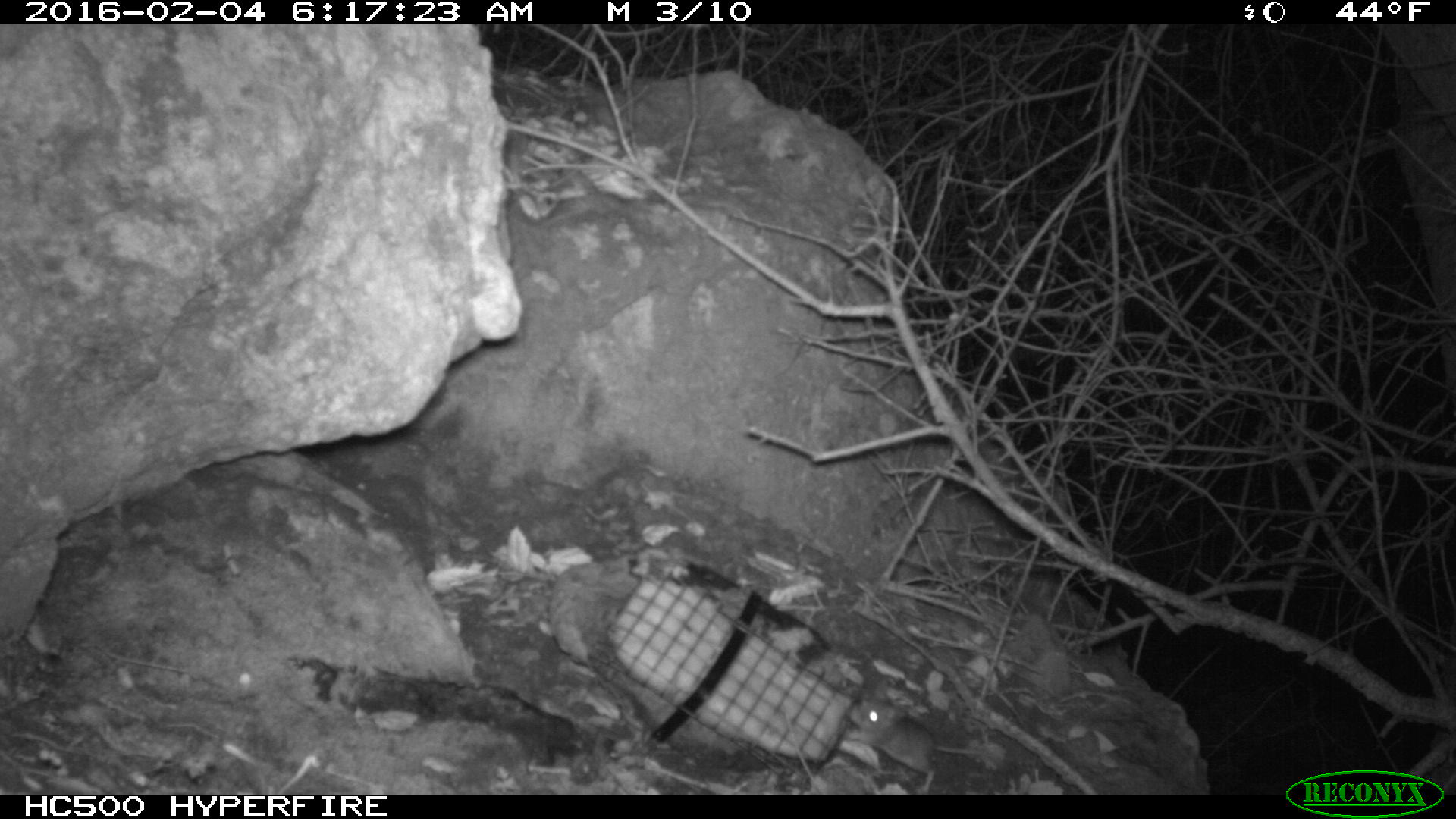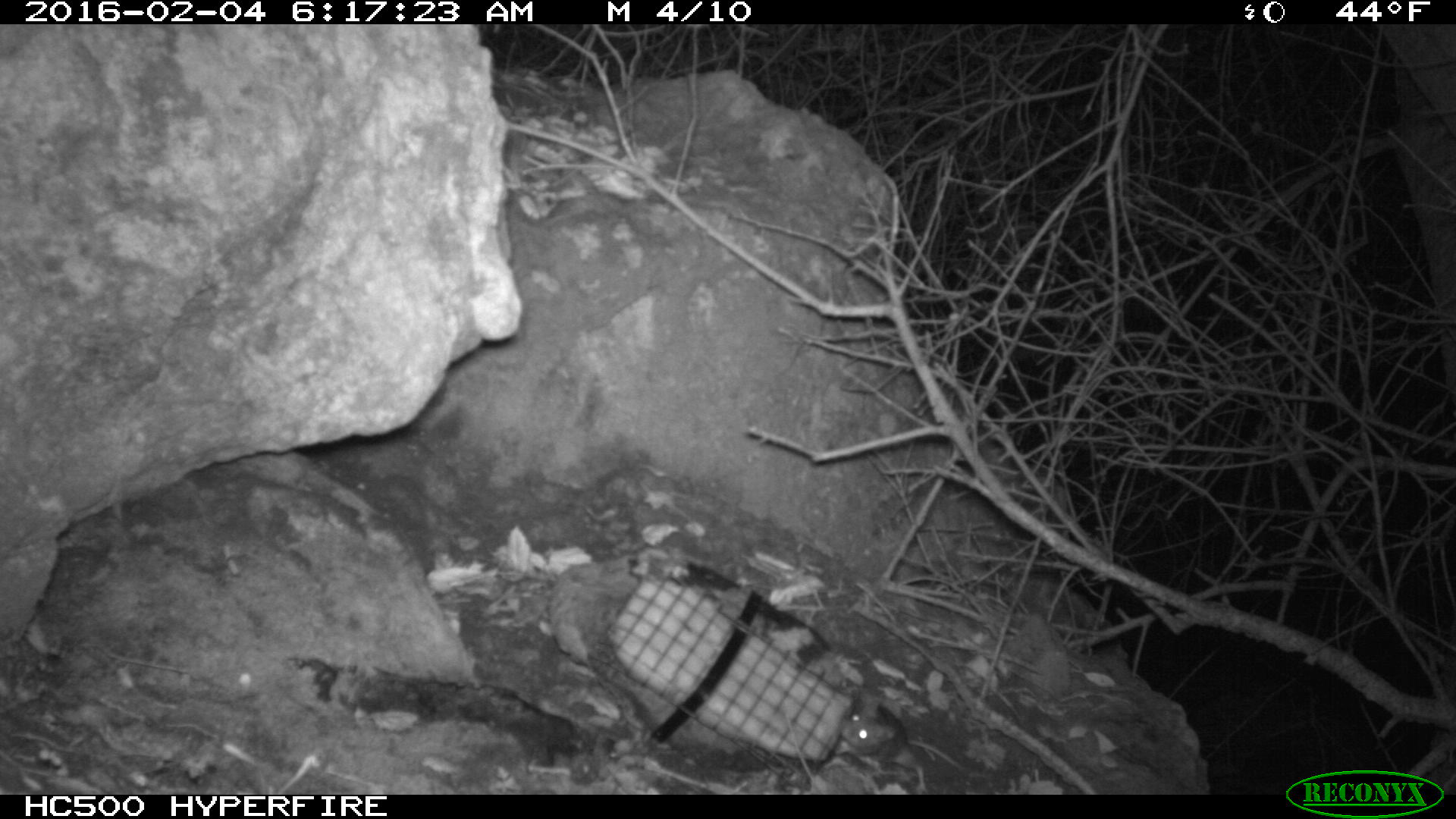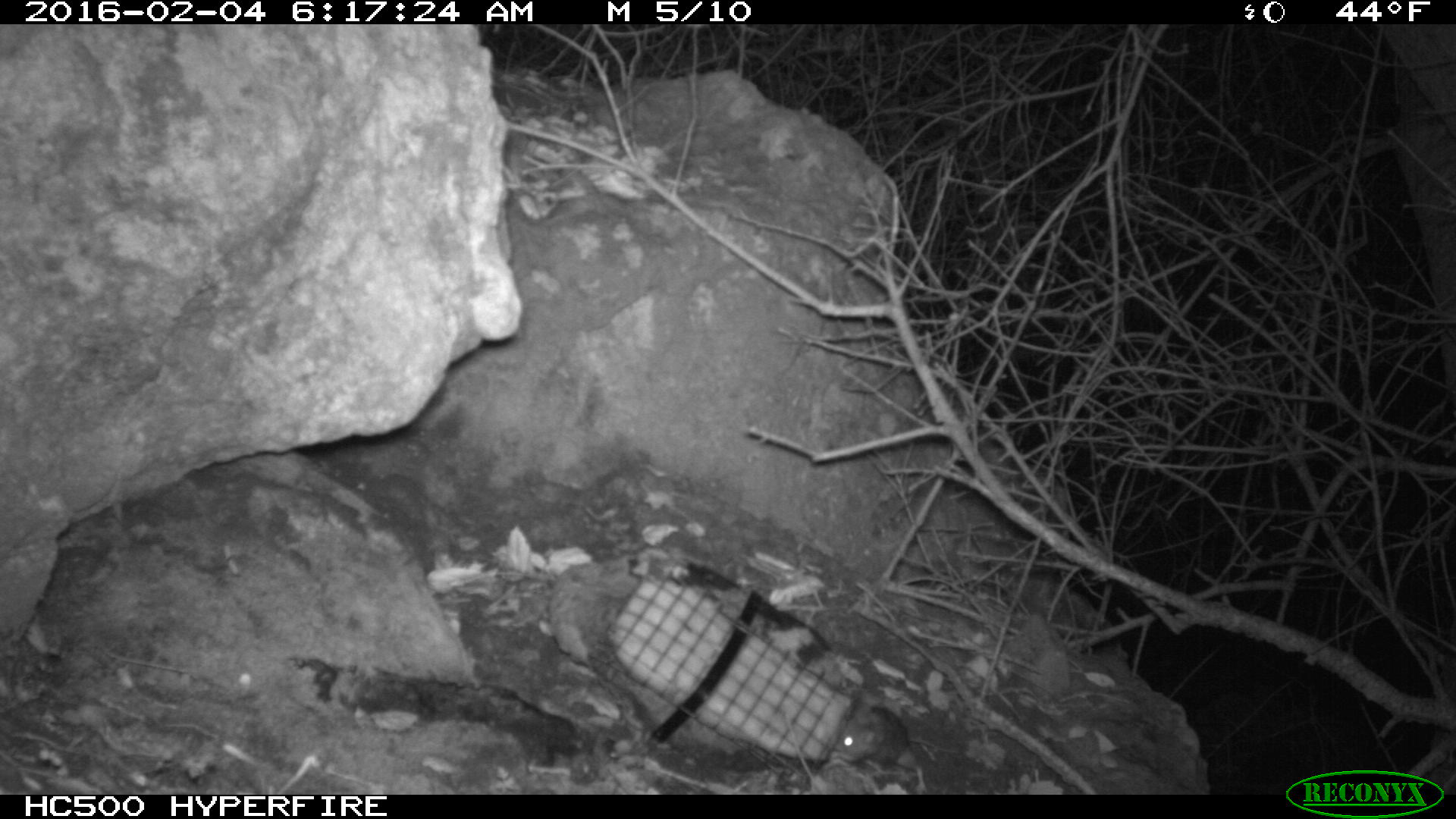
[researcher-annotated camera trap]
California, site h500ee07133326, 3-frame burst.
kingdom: Animalia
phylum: Chordata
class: Mammalia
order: Rodentia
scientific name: Rodentia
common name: rodent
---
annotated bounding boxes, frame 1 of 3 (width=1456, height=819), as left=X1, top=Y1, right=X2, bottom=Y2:
rodent: left=843, top=697, right=984, bottom=794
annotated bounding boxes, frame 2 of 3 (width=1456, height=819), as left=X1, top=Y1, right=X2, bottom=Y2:
rodent: left=838, top=697, right=964, bottom=794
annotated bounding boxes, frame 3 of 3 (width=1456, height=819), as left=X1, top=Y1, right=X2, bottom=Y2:
rodent: left=836, top=702, right=964, bottom=794